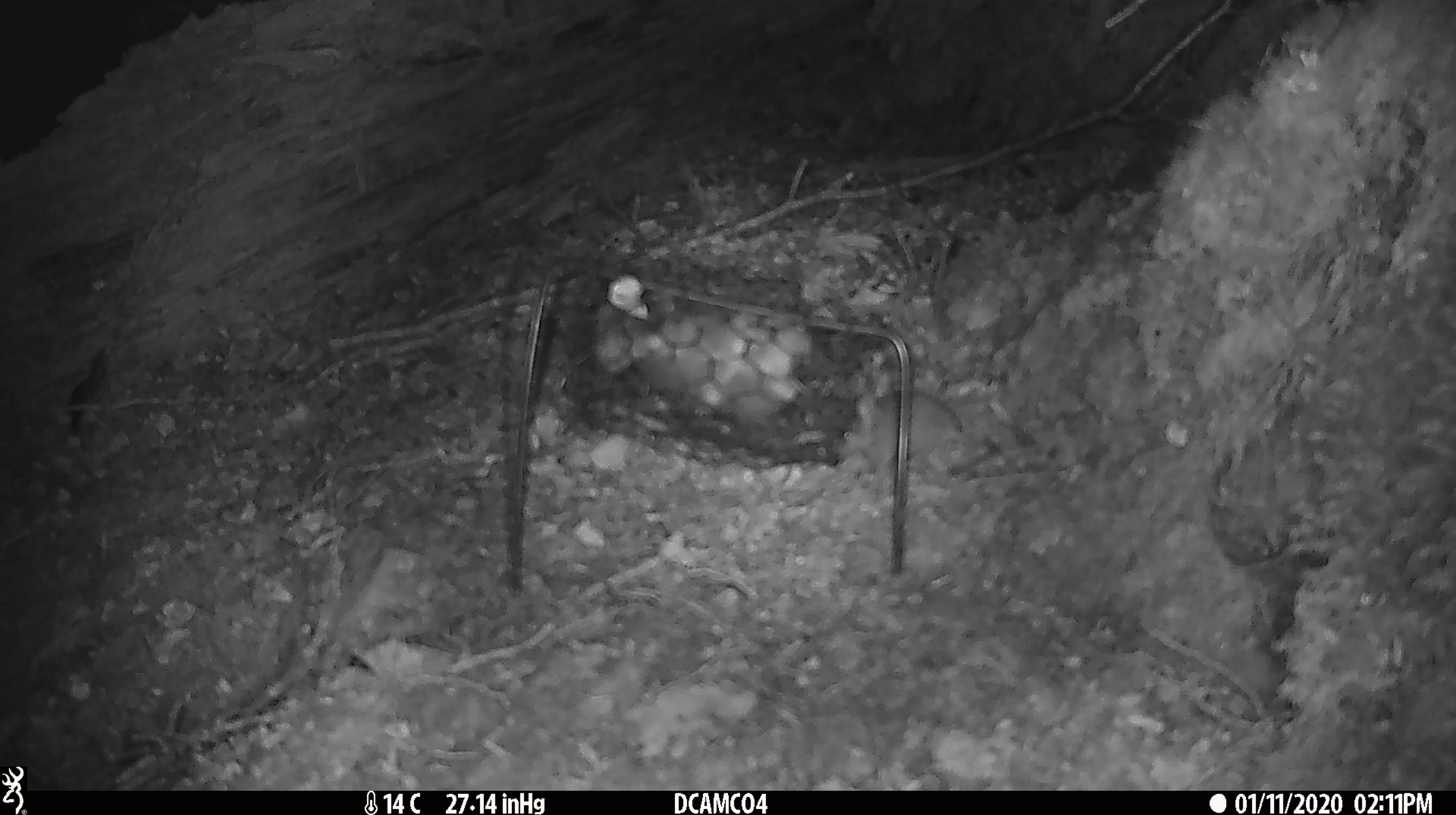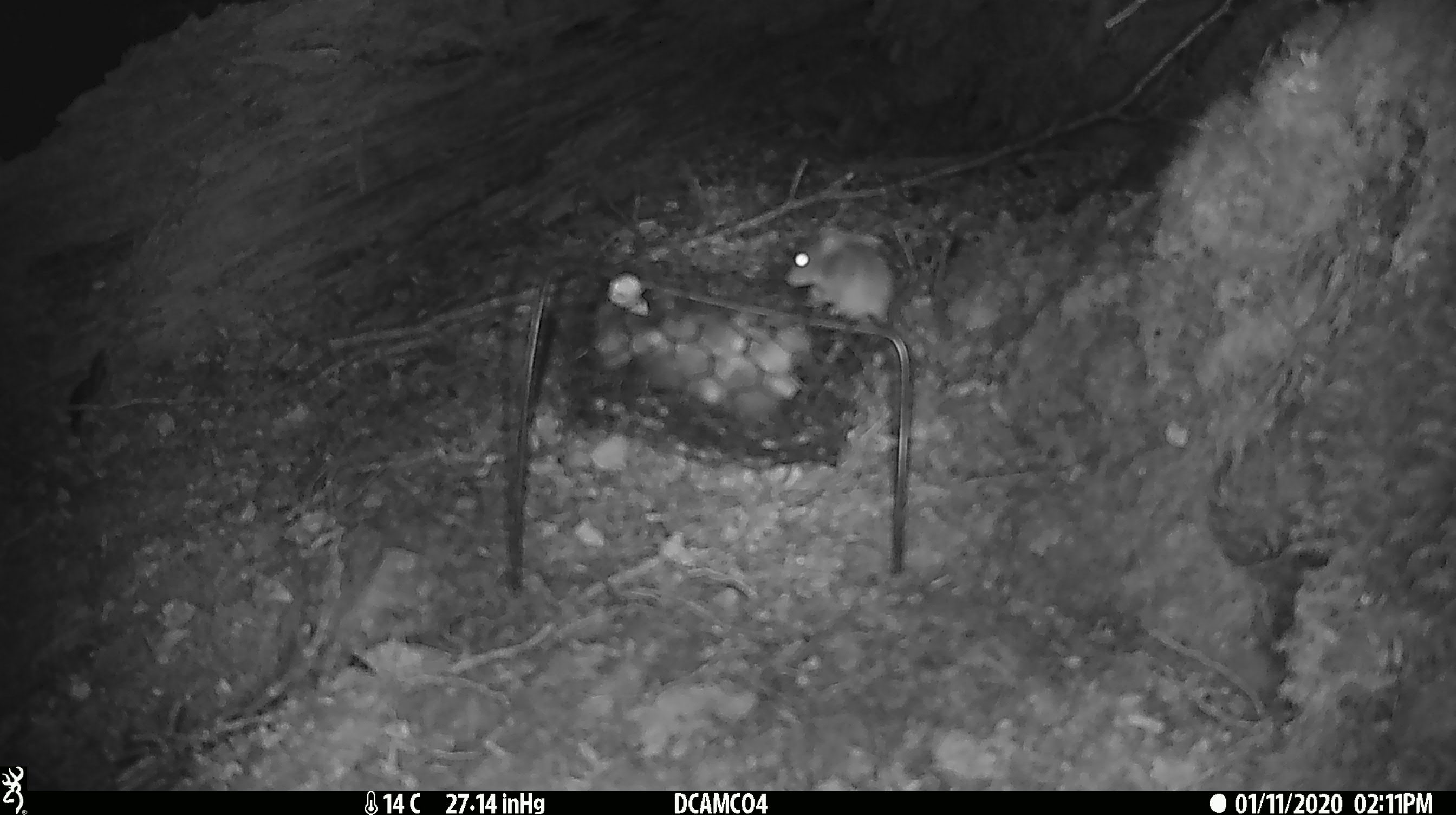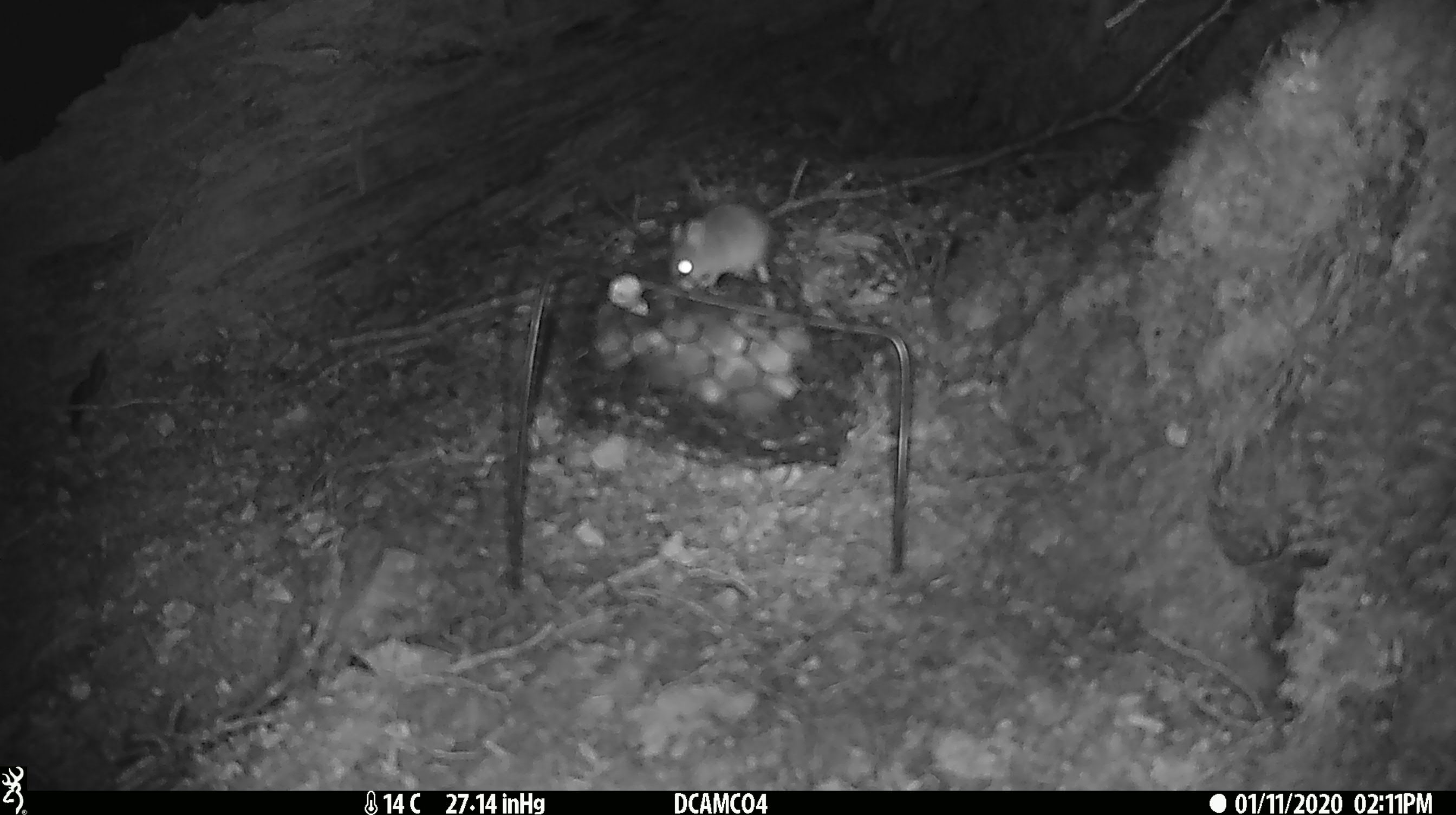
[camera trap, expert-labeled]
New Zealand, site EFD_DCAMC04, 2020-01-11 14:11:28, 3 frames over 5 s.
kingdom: Animalia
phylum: Chordata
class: Mammalia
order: Rodentia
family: Muridae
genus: Mus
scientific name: Mus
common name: mouse